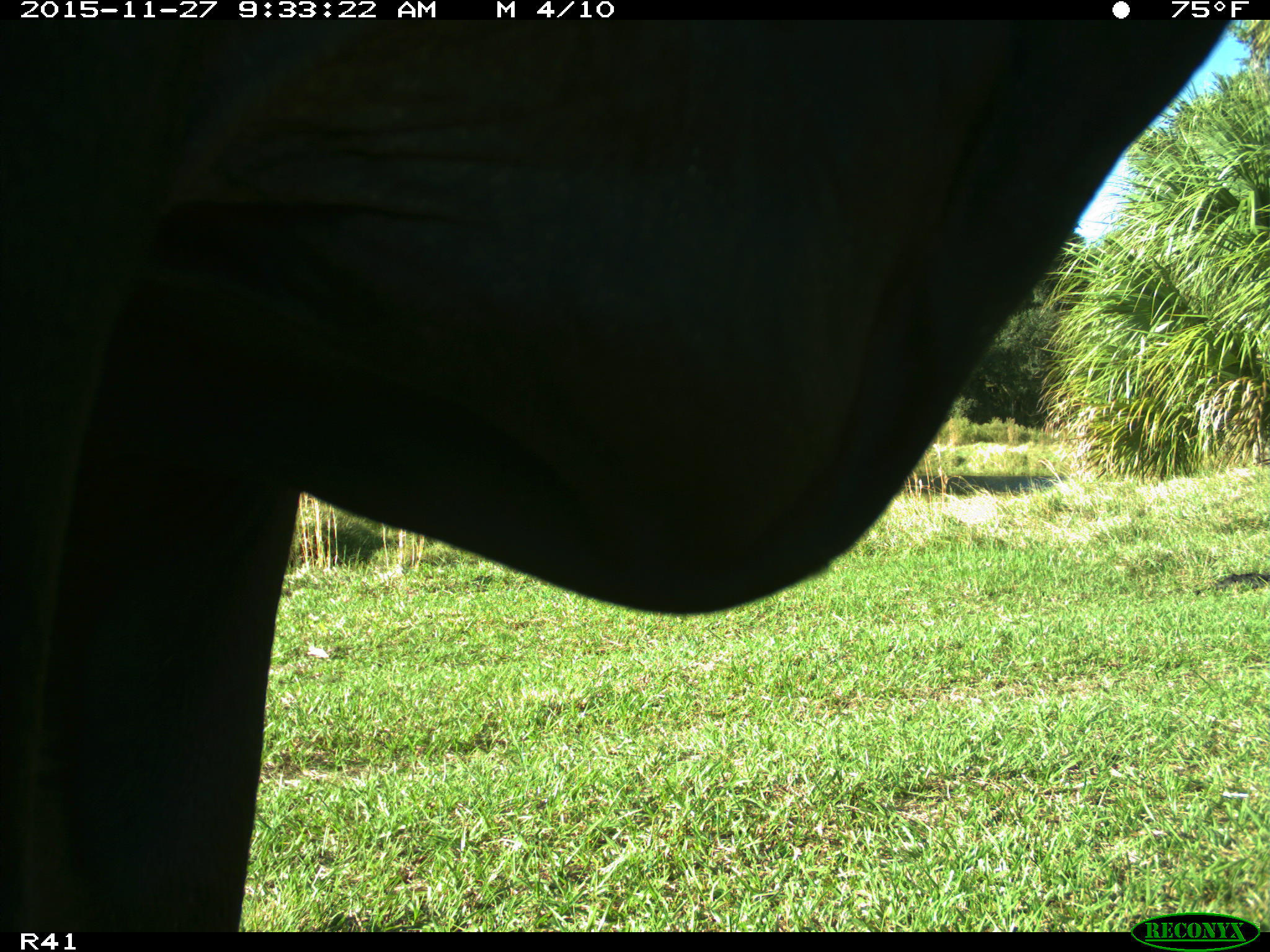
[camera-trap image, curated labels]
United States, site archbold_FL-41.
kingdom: Animalia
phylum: Chordata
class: Mammalia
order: Artiodactyla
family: Bovidae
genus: Bos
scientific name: Bos taurus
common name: domestic cow